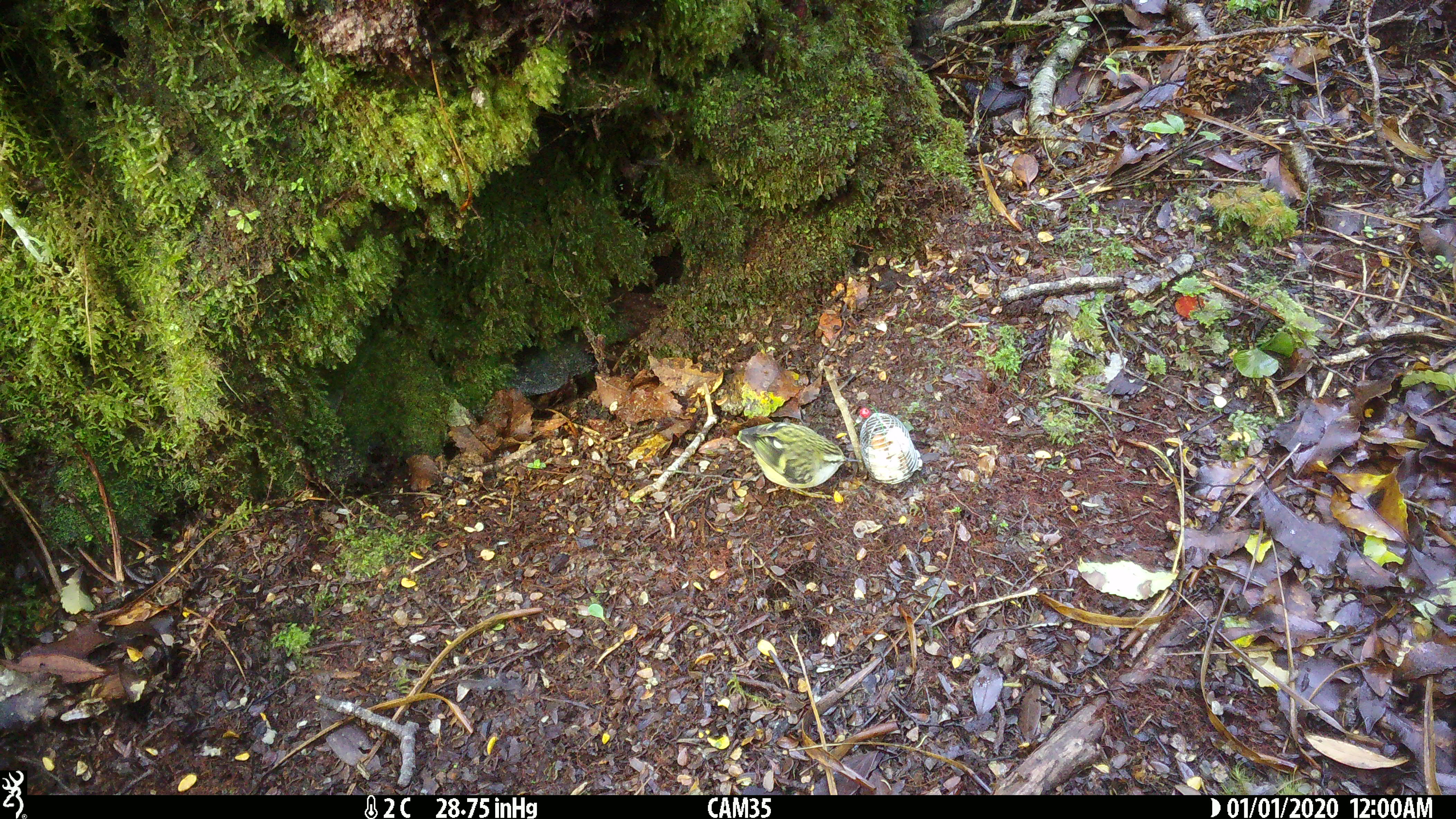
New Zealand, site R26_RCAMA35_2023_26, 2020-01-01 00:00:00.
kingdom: Animalia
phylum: Chordata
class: Aves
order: Passeriformes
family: Acanthisittidae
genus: Acanthisitta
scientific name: Acanthisitta chloris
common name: rifleman